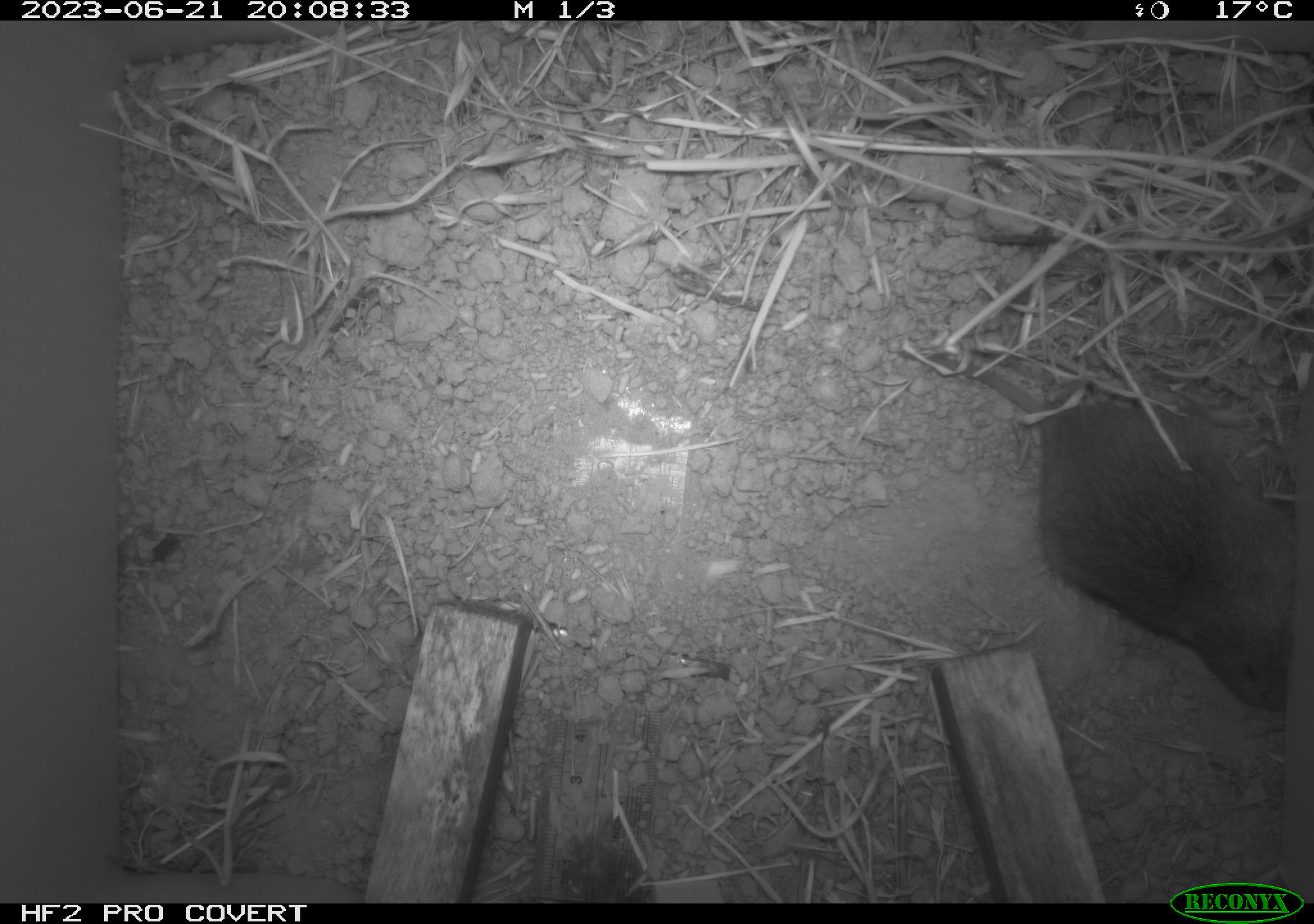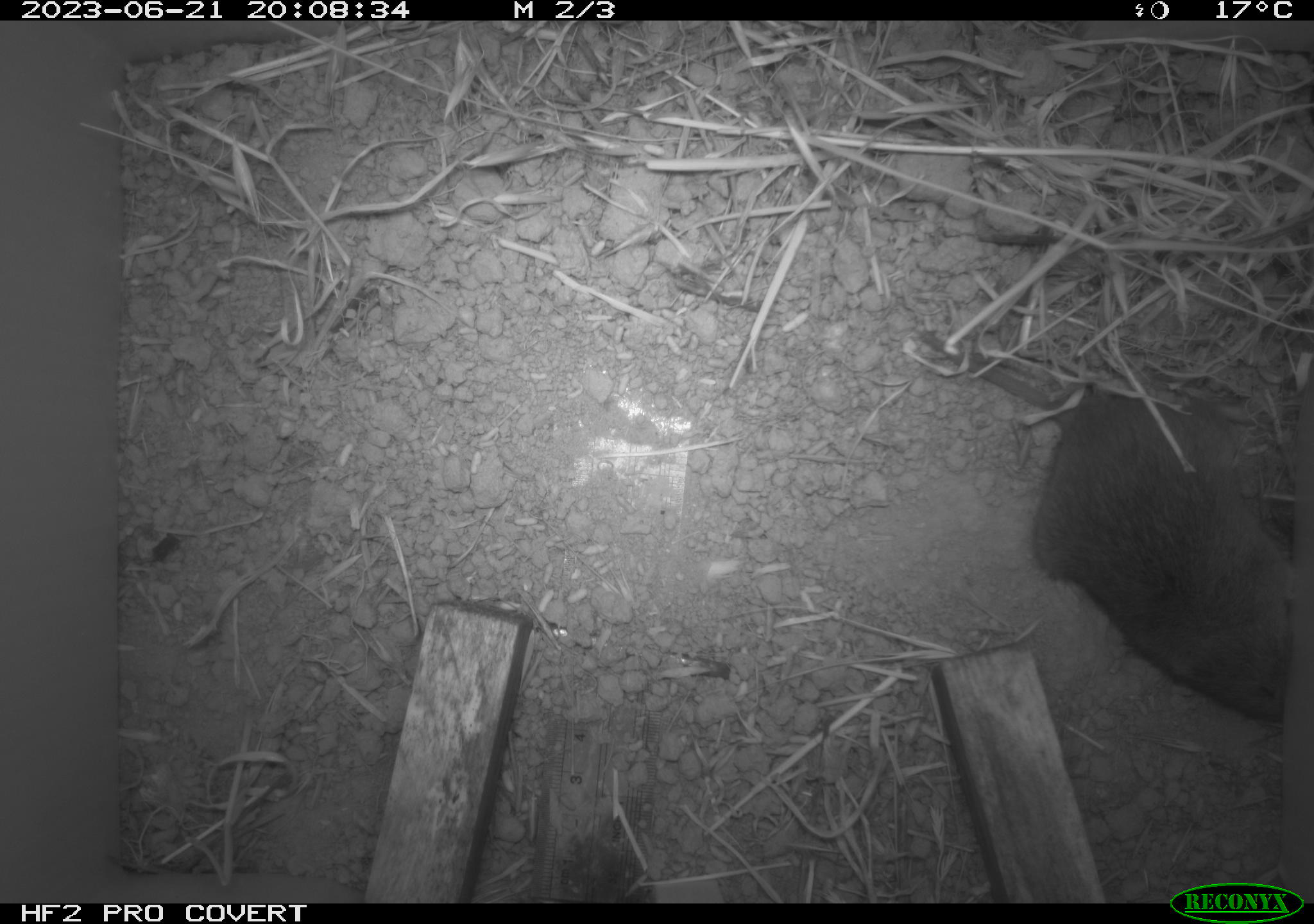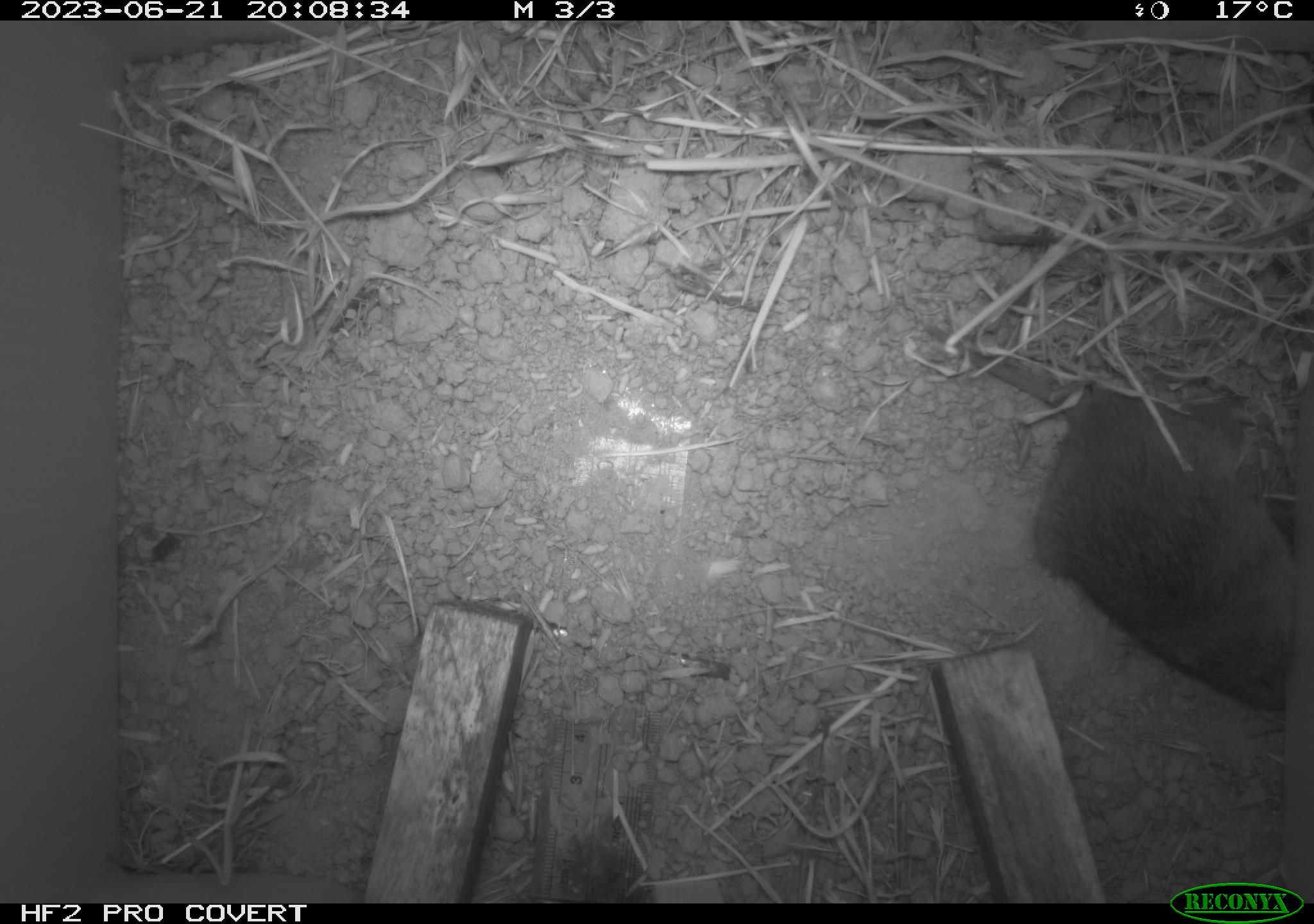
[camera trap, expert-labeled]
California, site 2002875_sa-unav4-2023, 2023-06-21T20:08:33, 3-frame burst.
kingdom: Animalia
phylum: Chordata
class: Mammalia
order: Rodentia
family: Cricetidae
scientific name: Arvicolinae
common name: voles, lemmings, and muskrats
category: arvicolinae subfamily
Arvicolinae subfamily (voles, lemmings, and muskrats) (Arvicolinae).